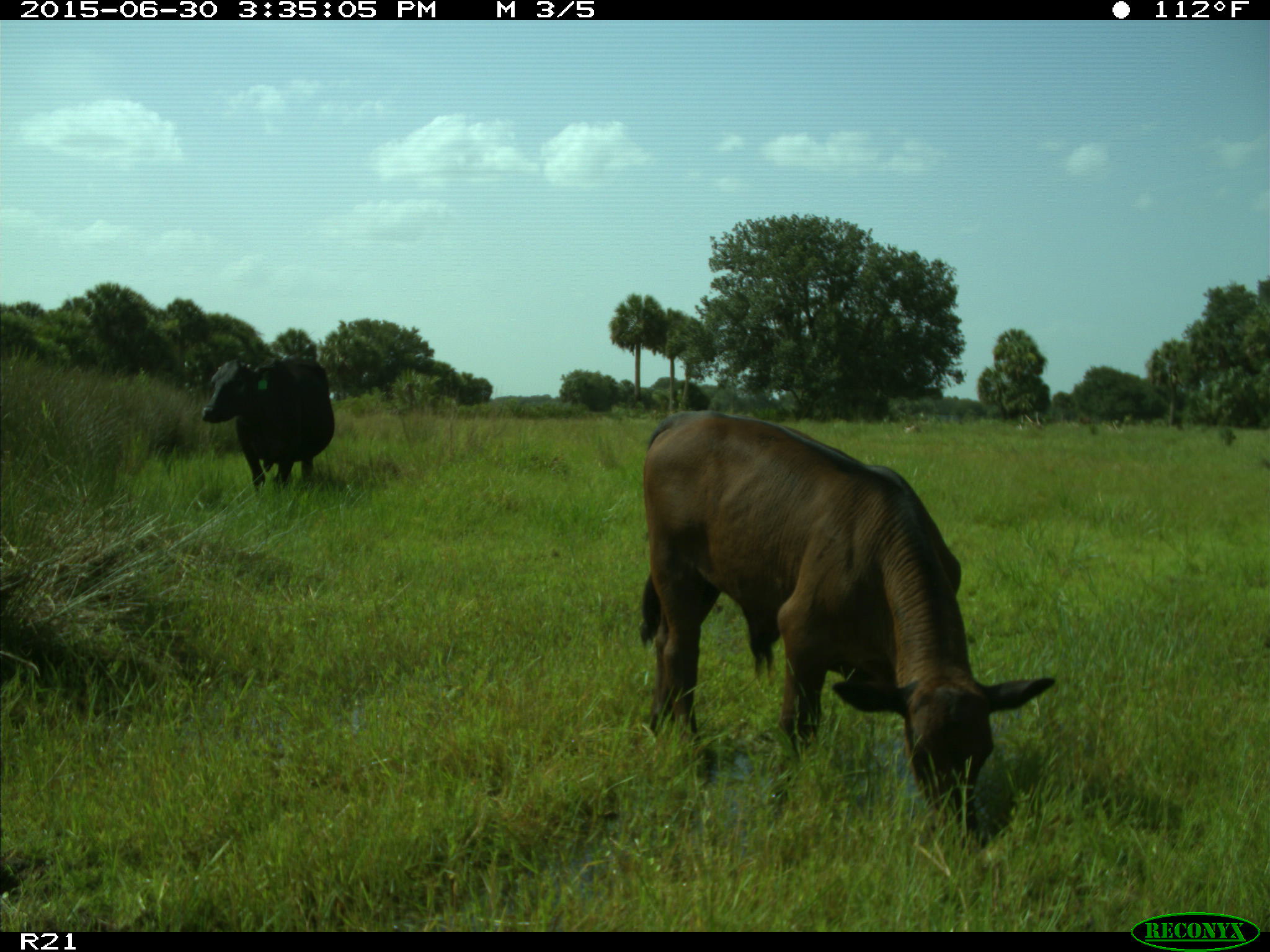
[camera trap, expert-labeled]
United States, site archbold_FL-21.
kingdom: Animalia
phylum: Chordata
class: Mammalia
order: Artiodactyla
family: Bovidae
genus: Bos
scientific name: Bos taurus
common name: domestic cow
Bos taurus (domestic cow).